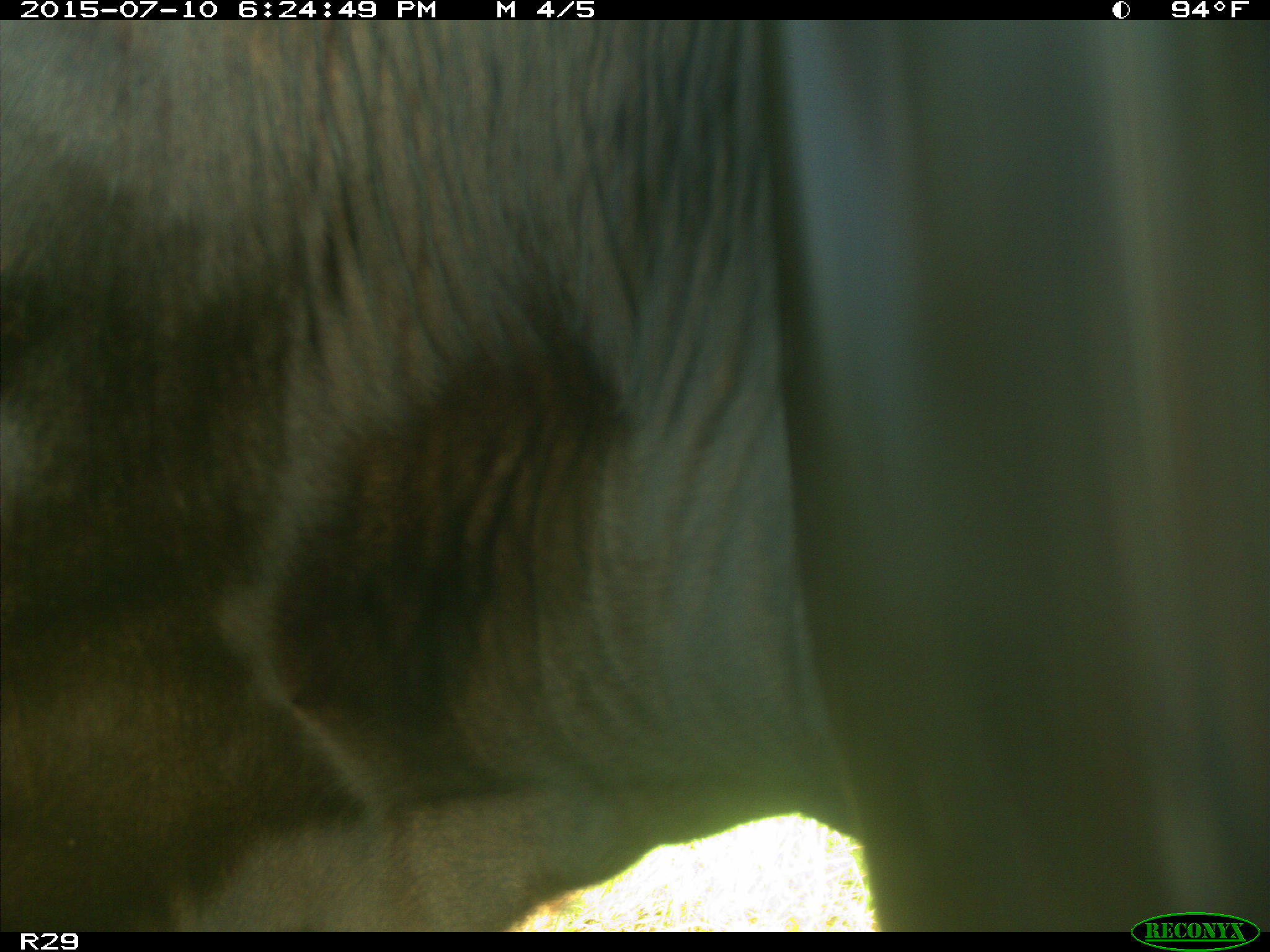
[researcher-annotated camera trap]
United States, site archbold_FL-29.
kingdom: Animalia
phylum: Chordata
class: Mammalia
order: Artiodactyla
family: Bovidae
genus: Bos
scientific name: Bos taurus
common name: domestic cow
Bos taurus (domestic cow).